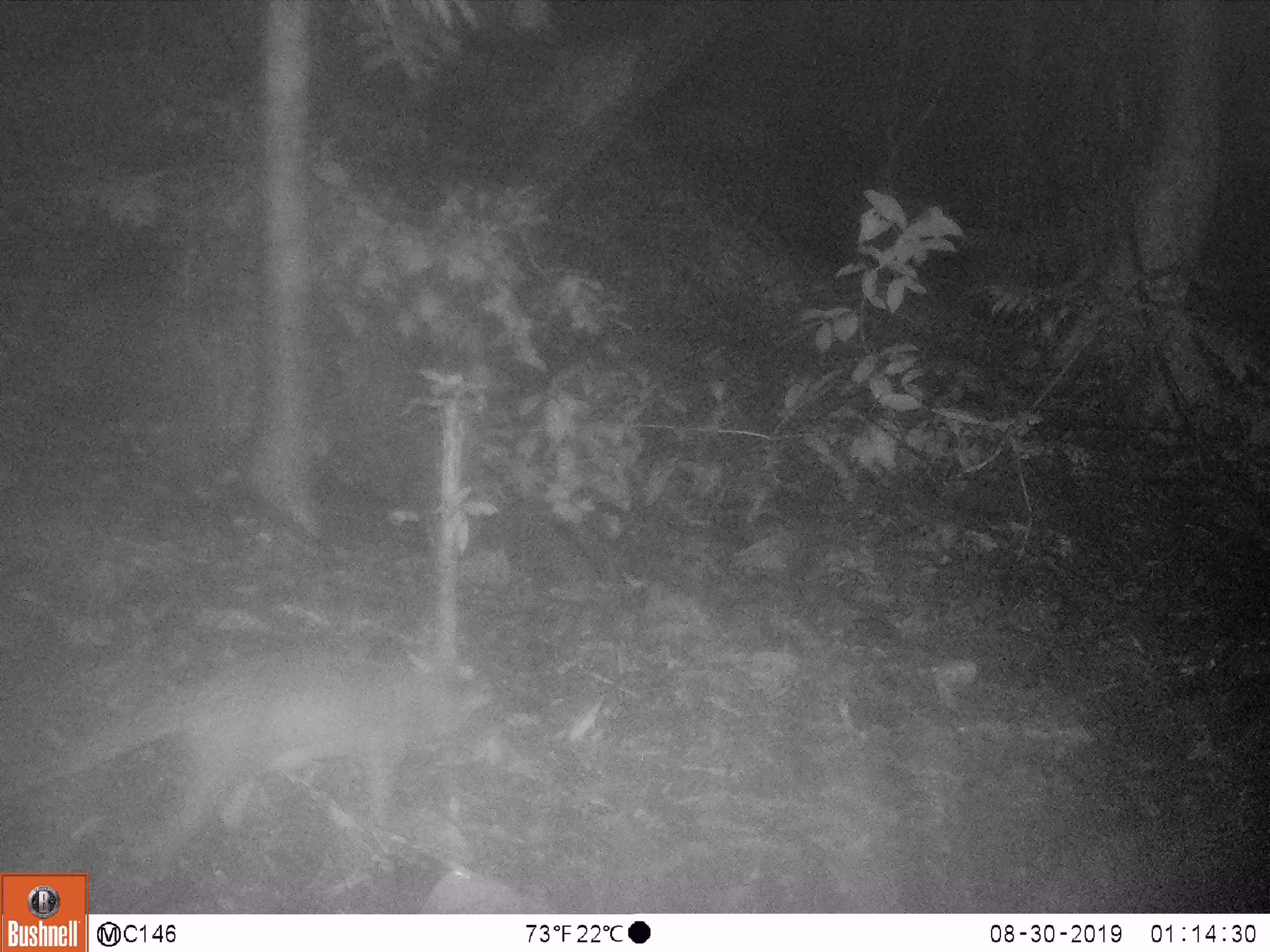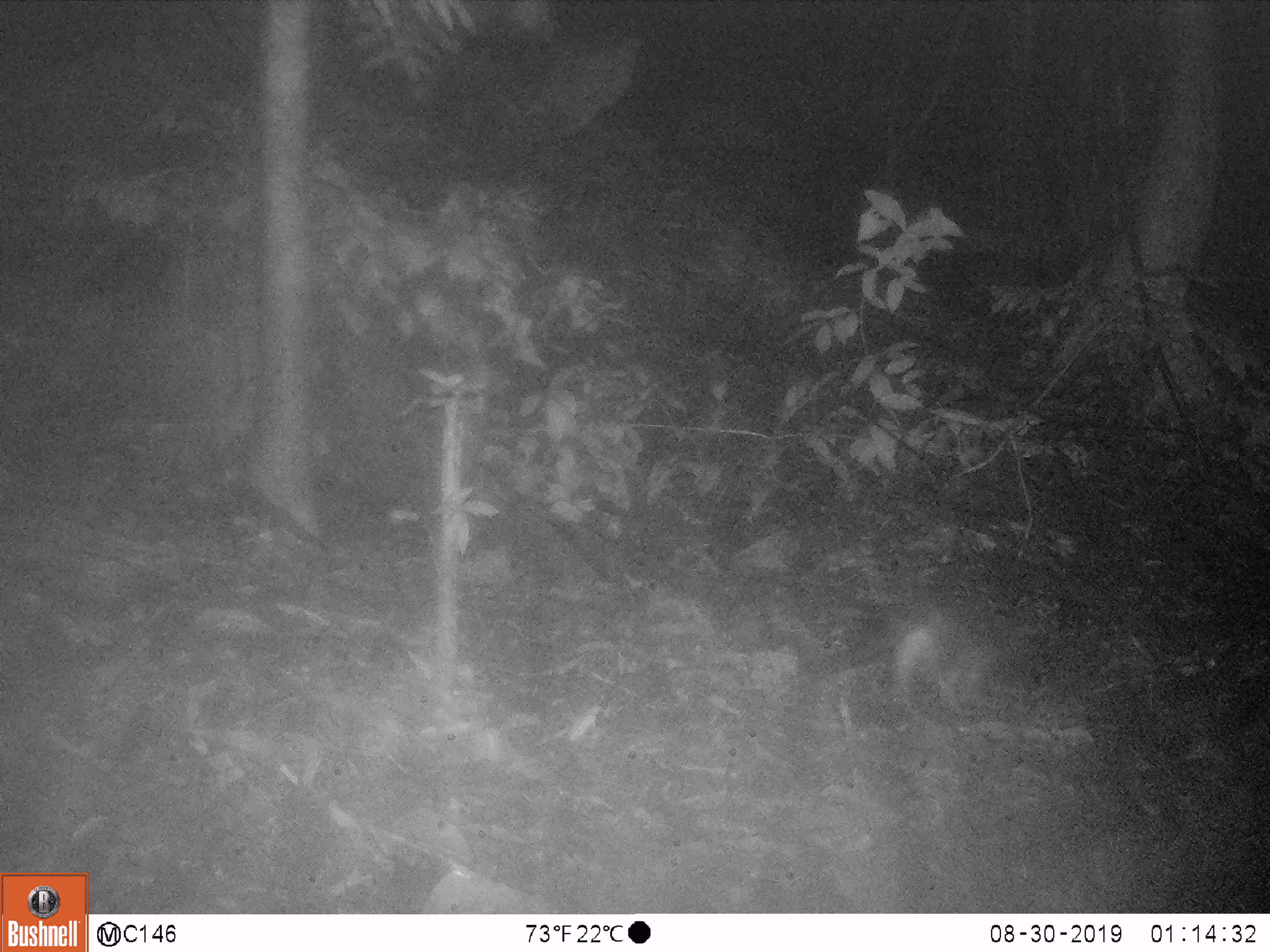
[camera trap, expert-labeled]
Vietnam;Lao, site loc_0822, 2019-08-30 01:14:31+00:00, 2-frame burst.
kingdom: Animalia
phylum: Chordata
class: Mammalia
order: Carnivora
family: Viverridae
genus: Paguma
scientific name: Paguma larvata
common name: masked palm civet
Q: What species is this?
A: Masked palm civet (Paguma larvata).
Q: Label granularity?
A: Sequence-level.